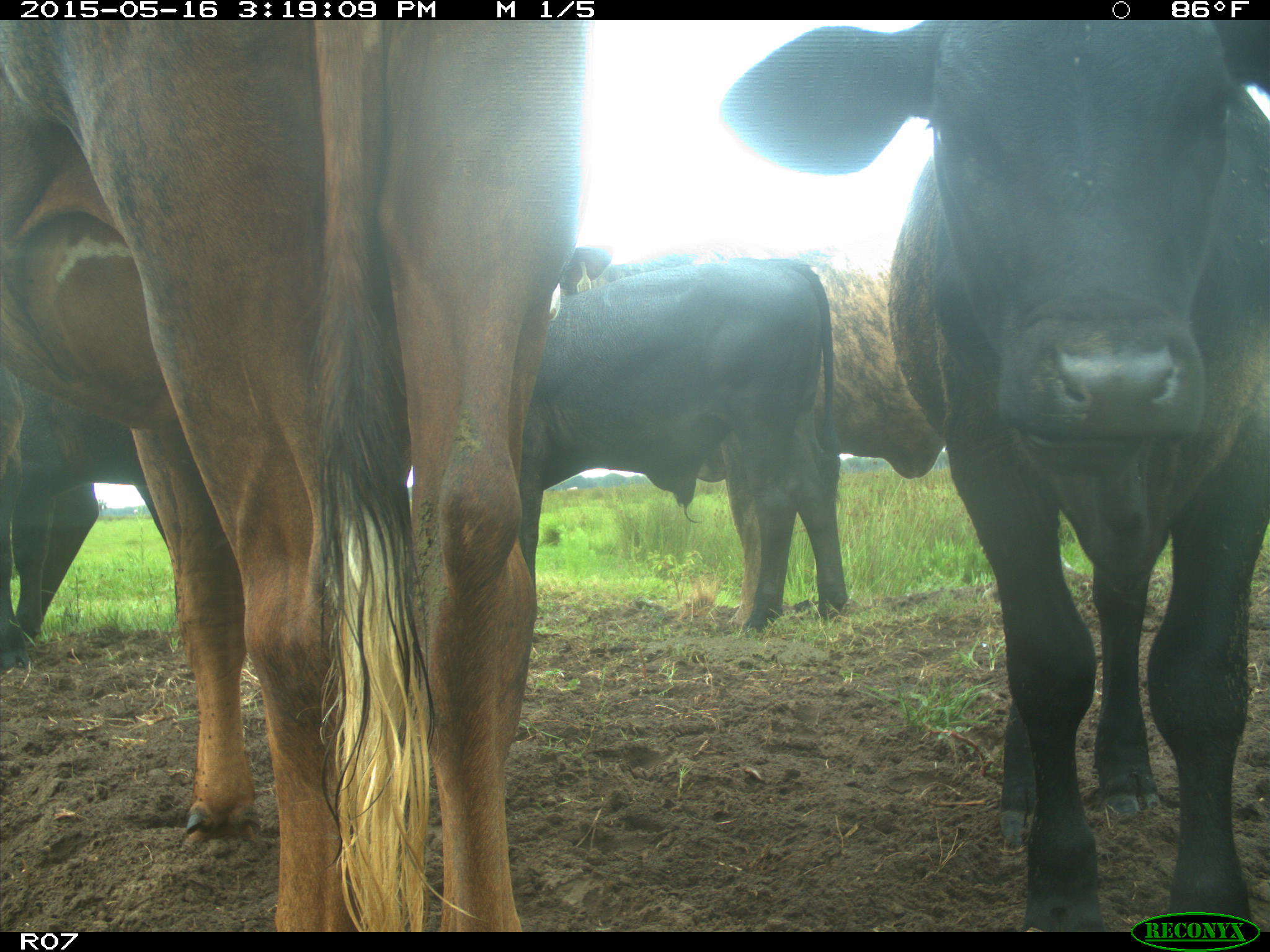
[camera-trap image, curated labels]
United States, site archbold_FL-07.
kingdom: Animalia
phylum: Chordata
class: Mammalia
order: Artiodactyla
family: Bovidae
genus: Bos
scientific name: Bos taurus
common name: domestic cow